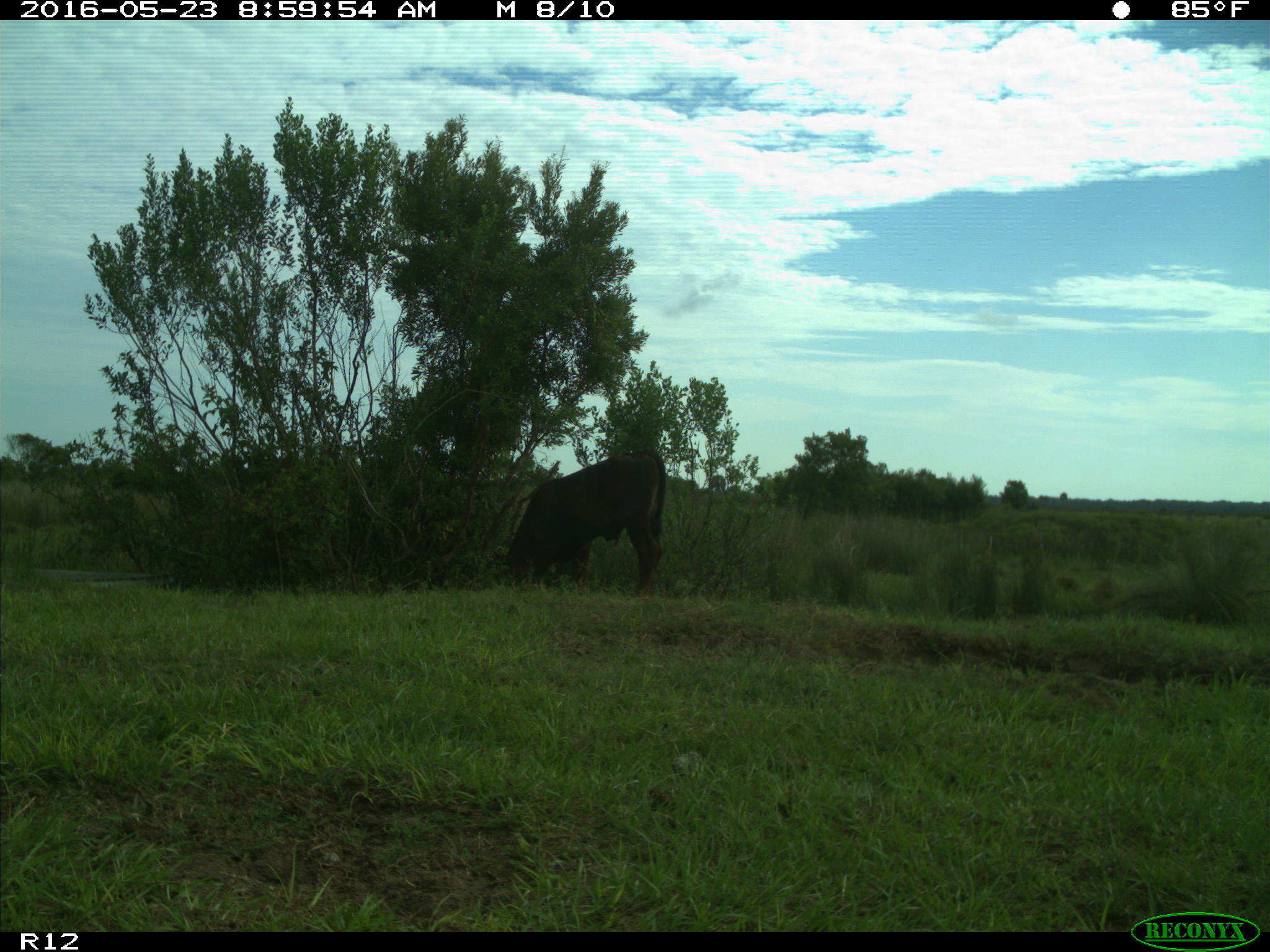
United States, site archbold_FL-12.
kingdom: Animalia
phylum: Chordata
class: Mammalia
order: Artiodactyla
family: Bovidae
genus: Bos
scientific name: Bos taurus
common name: domestic cow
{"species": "Bos taurus (domestic cow)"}